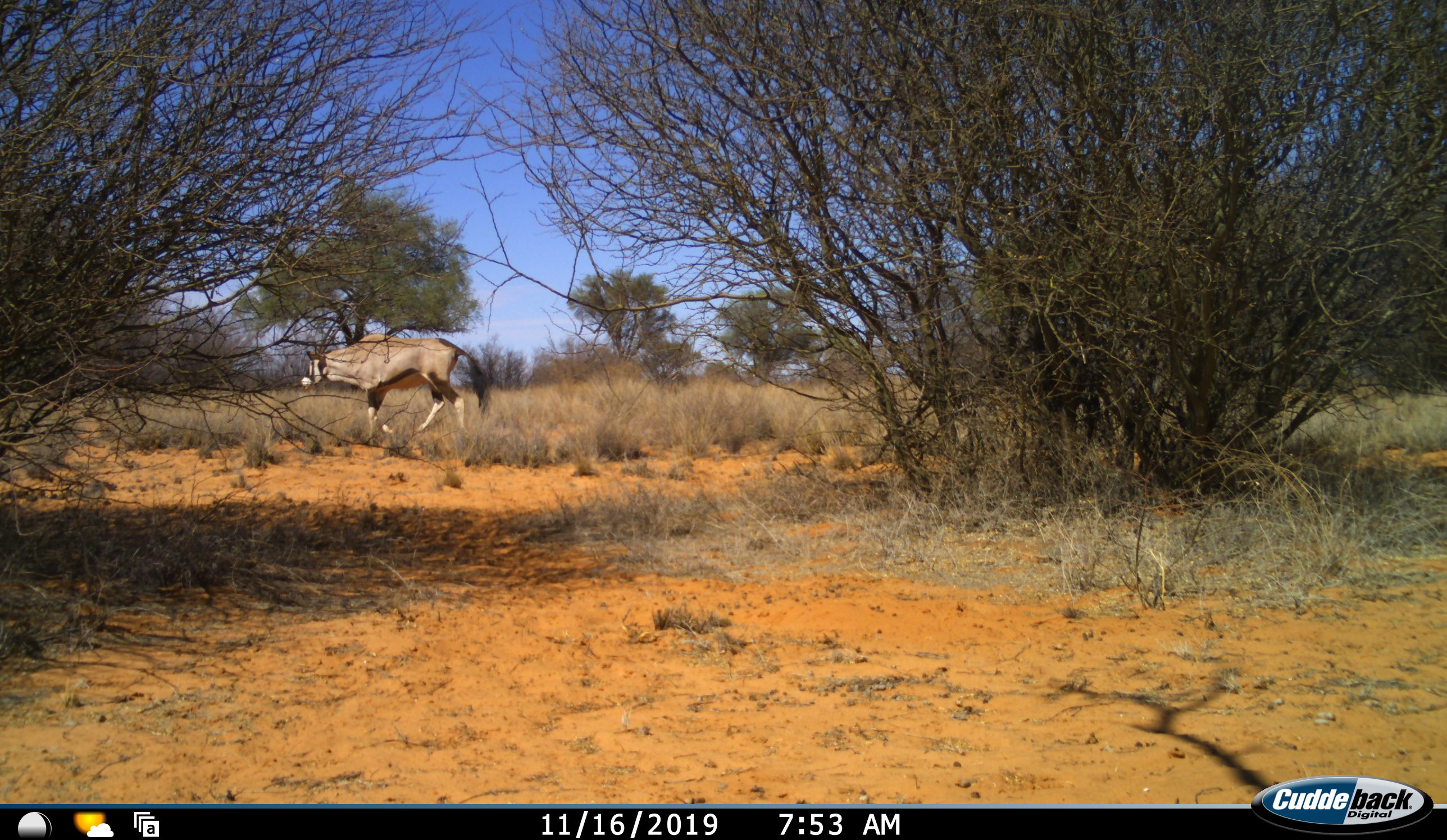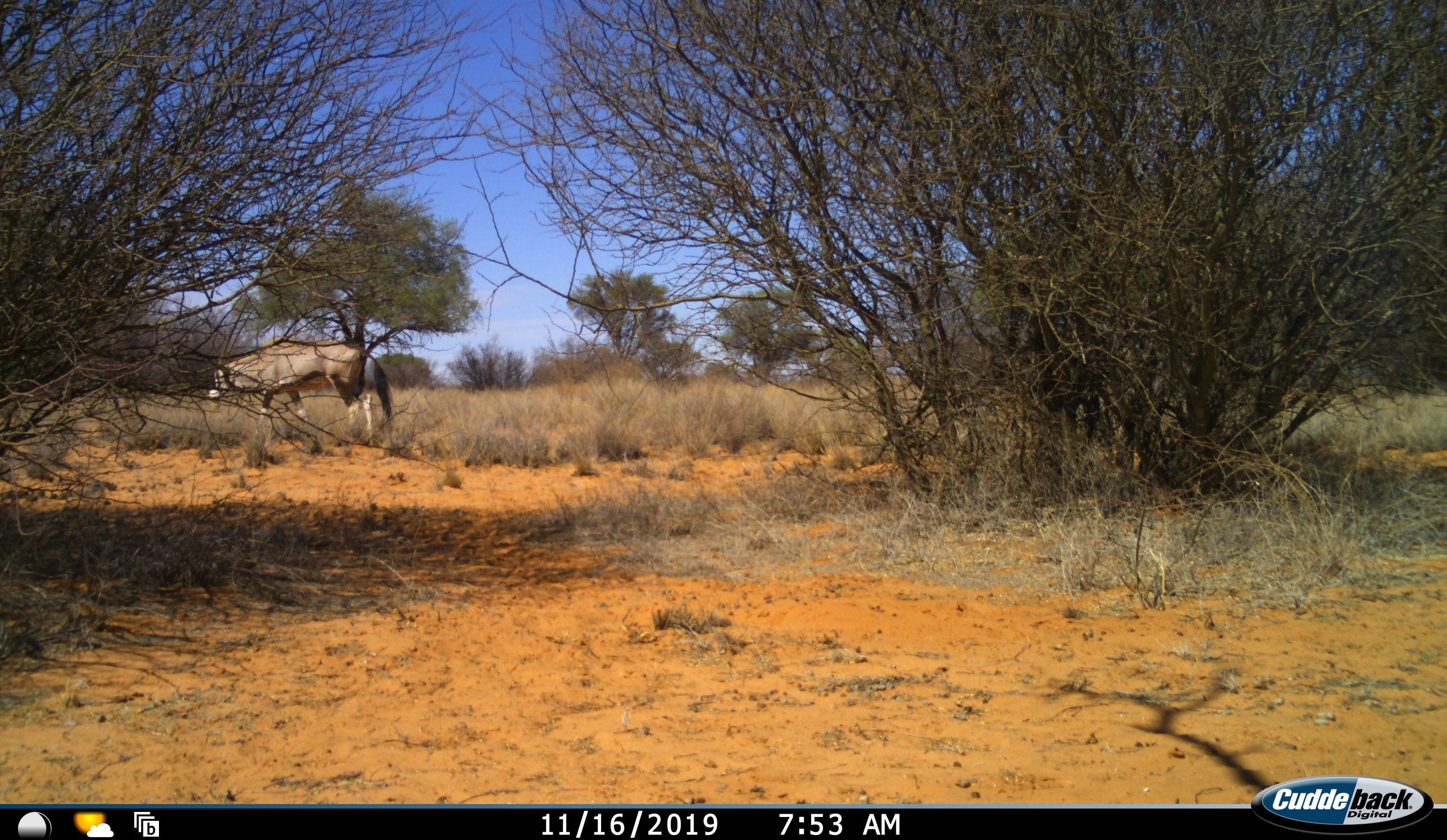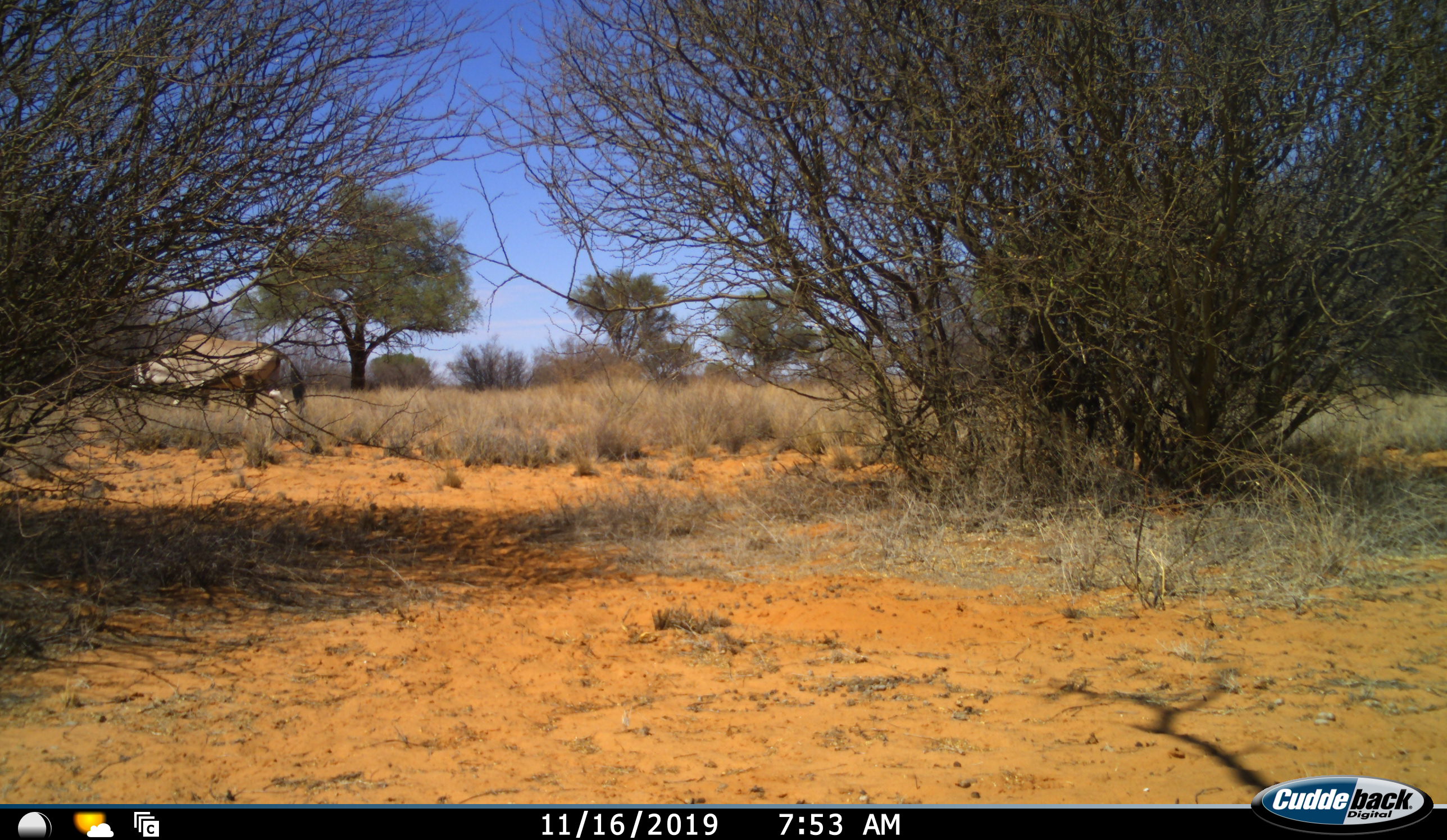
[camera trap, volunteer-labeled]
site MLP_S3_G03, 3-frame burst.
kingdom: Animalia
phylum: Chordata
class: Mammalia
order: Artiodactyla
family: Bovidae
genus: Oryx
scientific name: Oryx gazella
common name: gemsbok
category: oryx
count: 1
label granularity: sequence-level